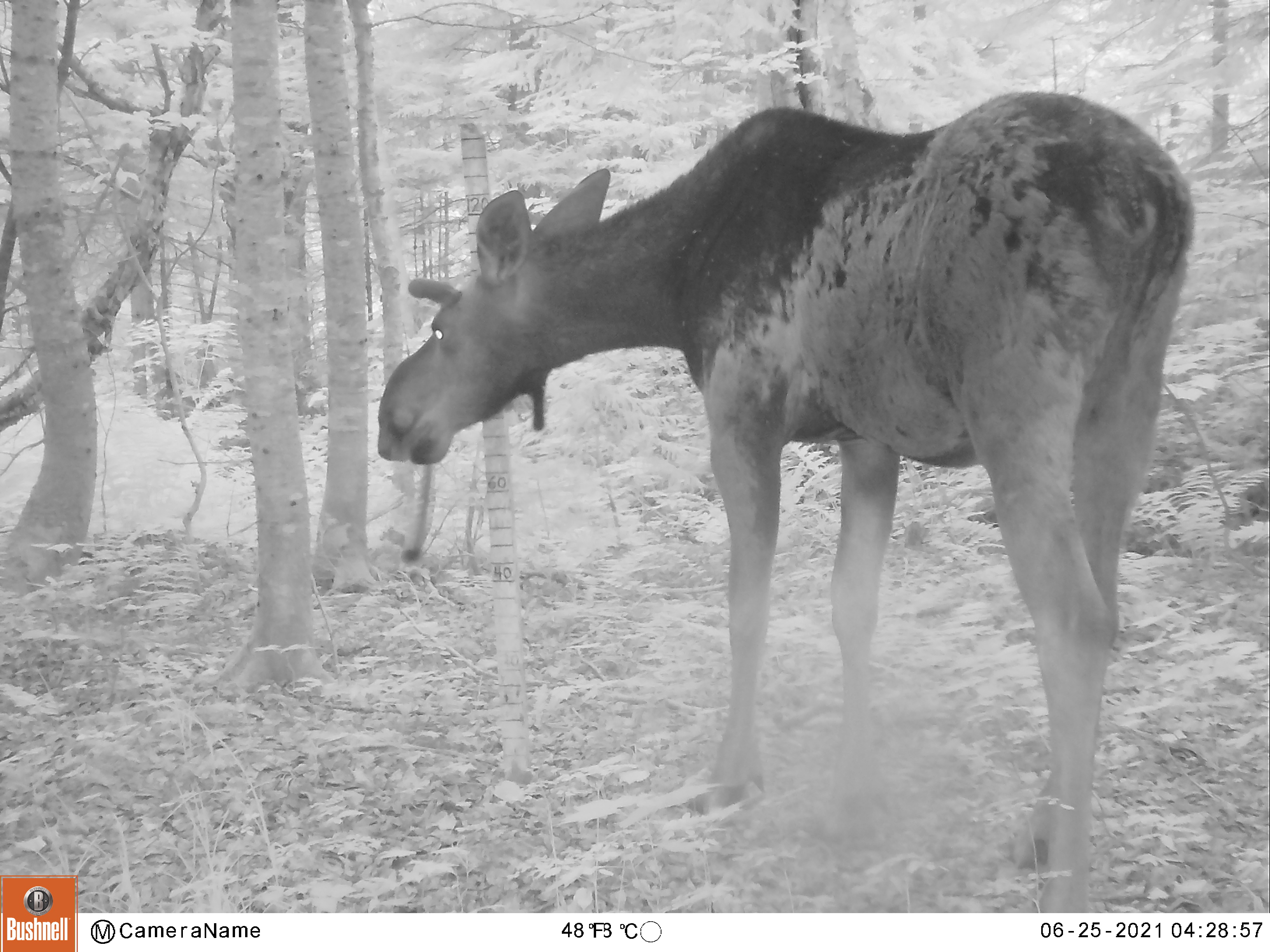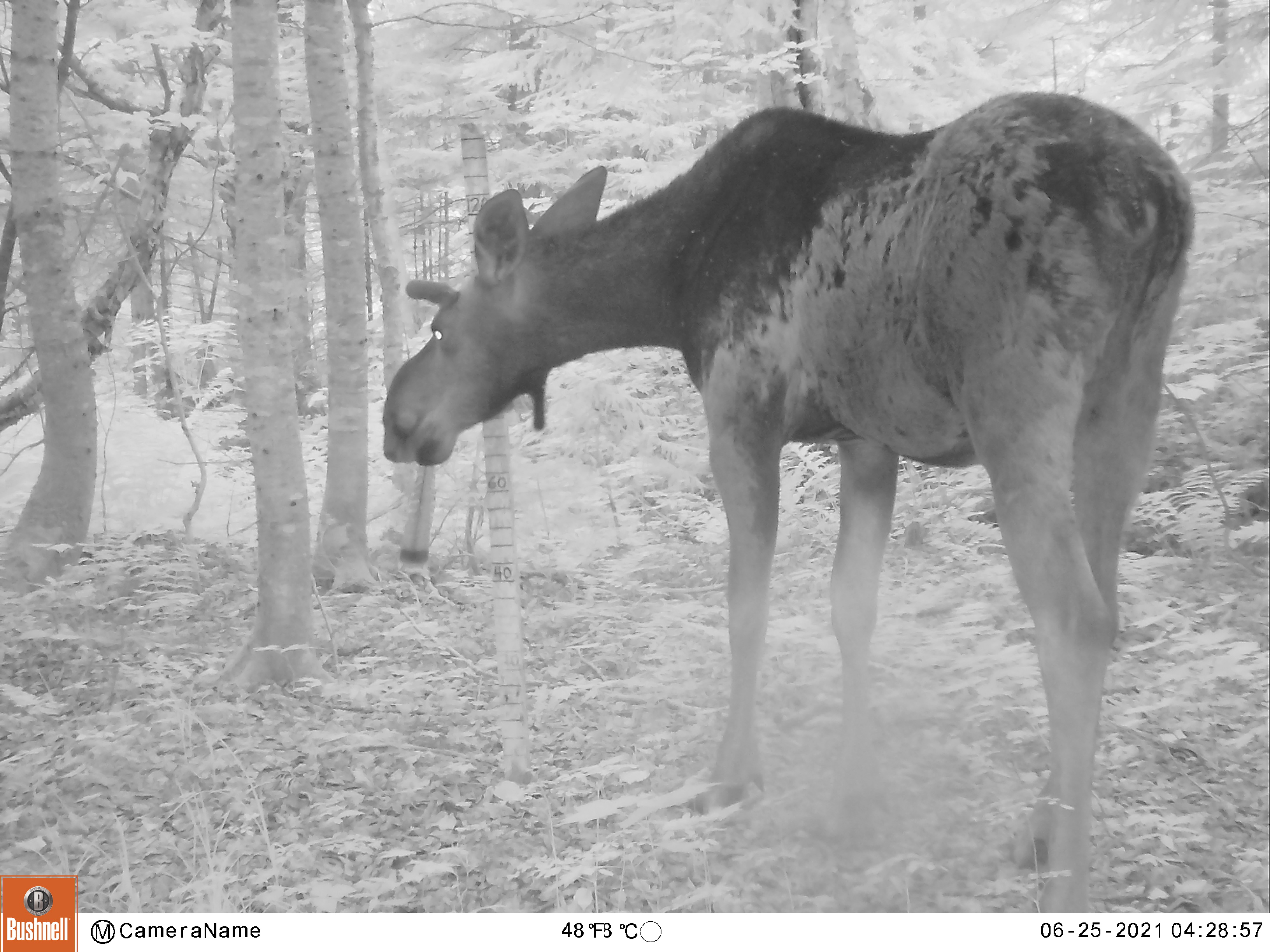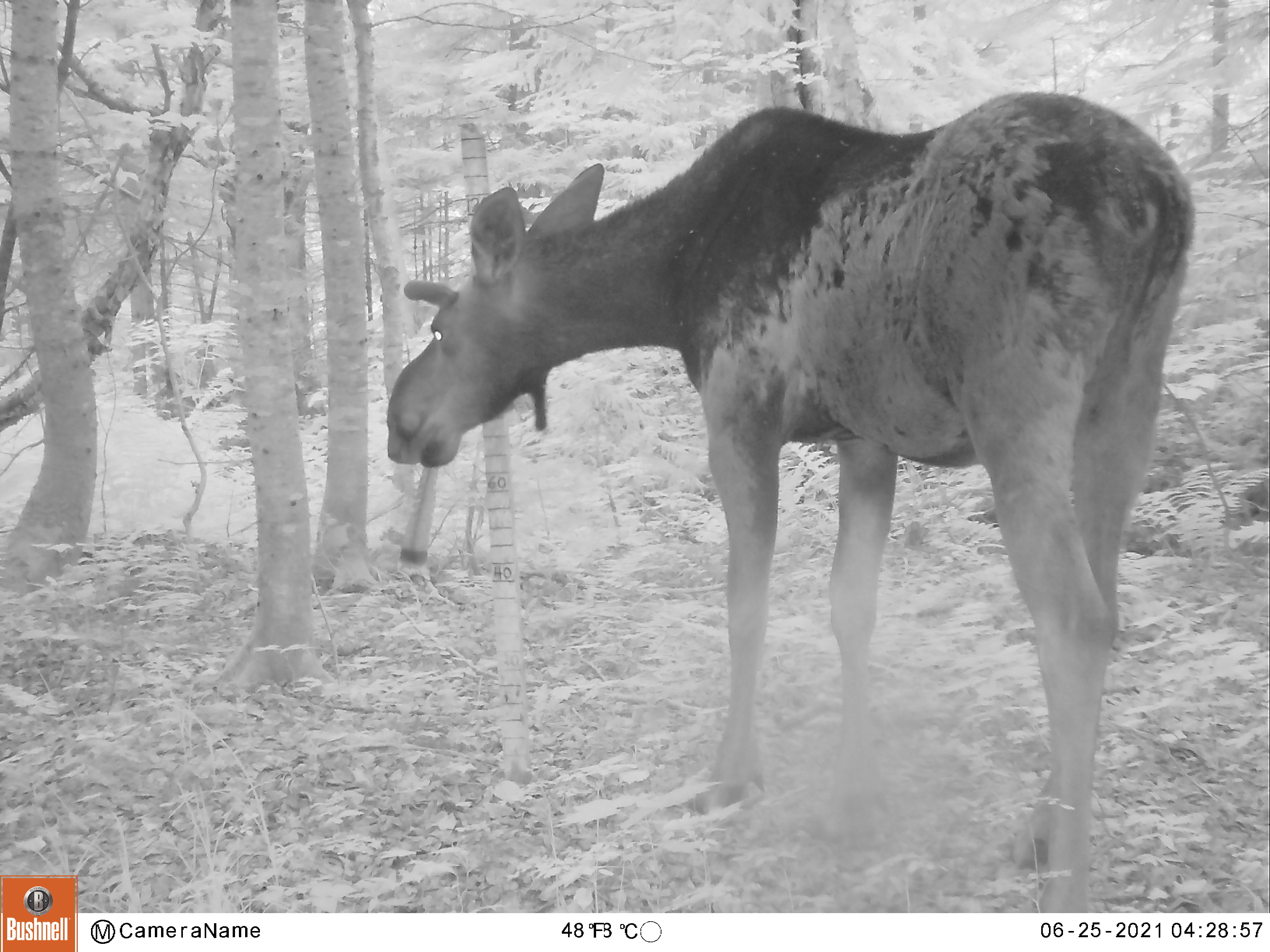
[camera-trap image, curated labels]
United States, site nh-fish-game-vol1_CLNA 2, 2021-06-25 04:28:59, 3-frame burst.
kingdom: Animalia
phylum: Chordata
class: Mammalia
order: Artiodactyla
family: Cervidae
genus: Alces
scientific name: Alces alces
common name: moose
Moose (Alces alces).